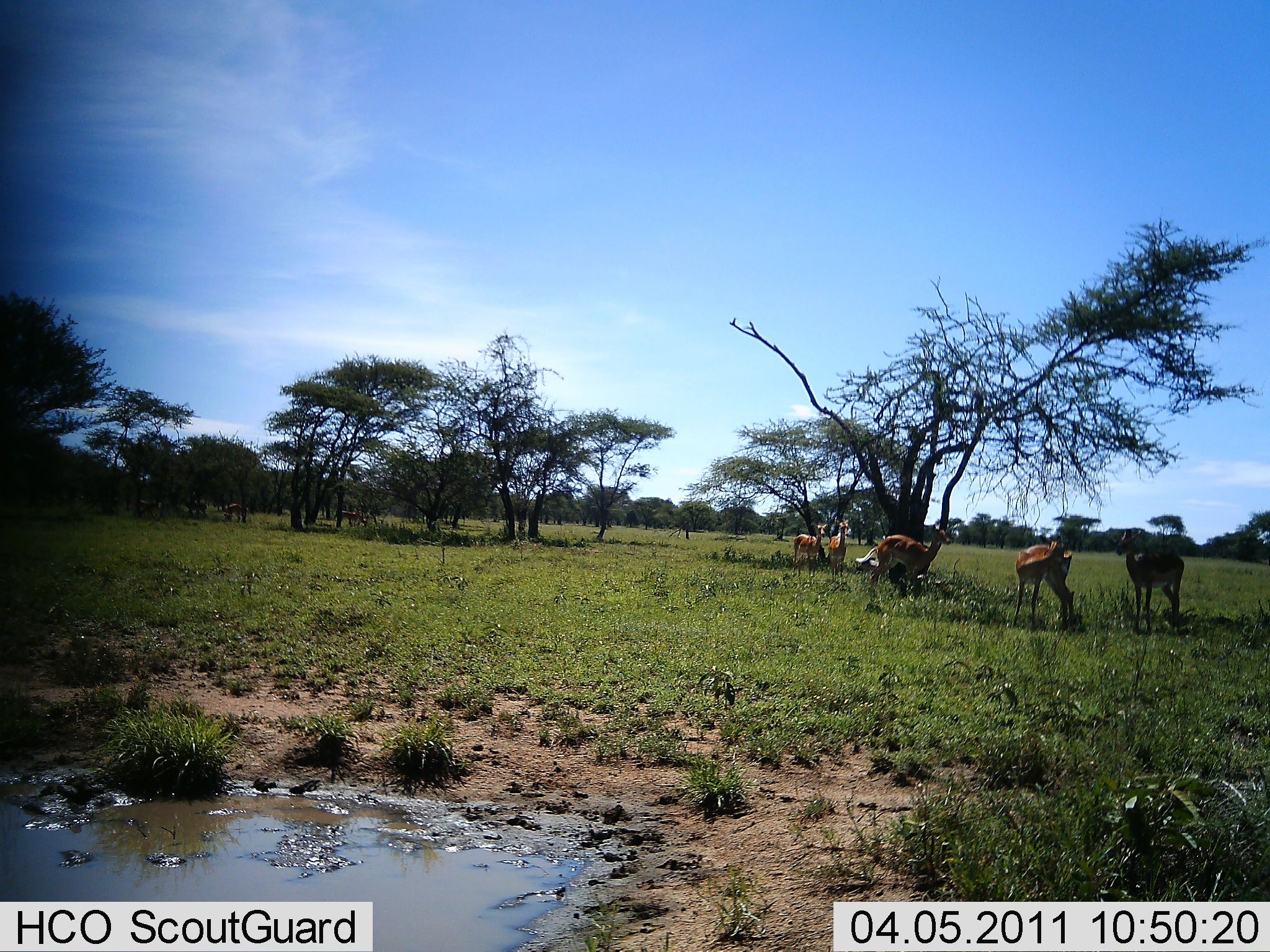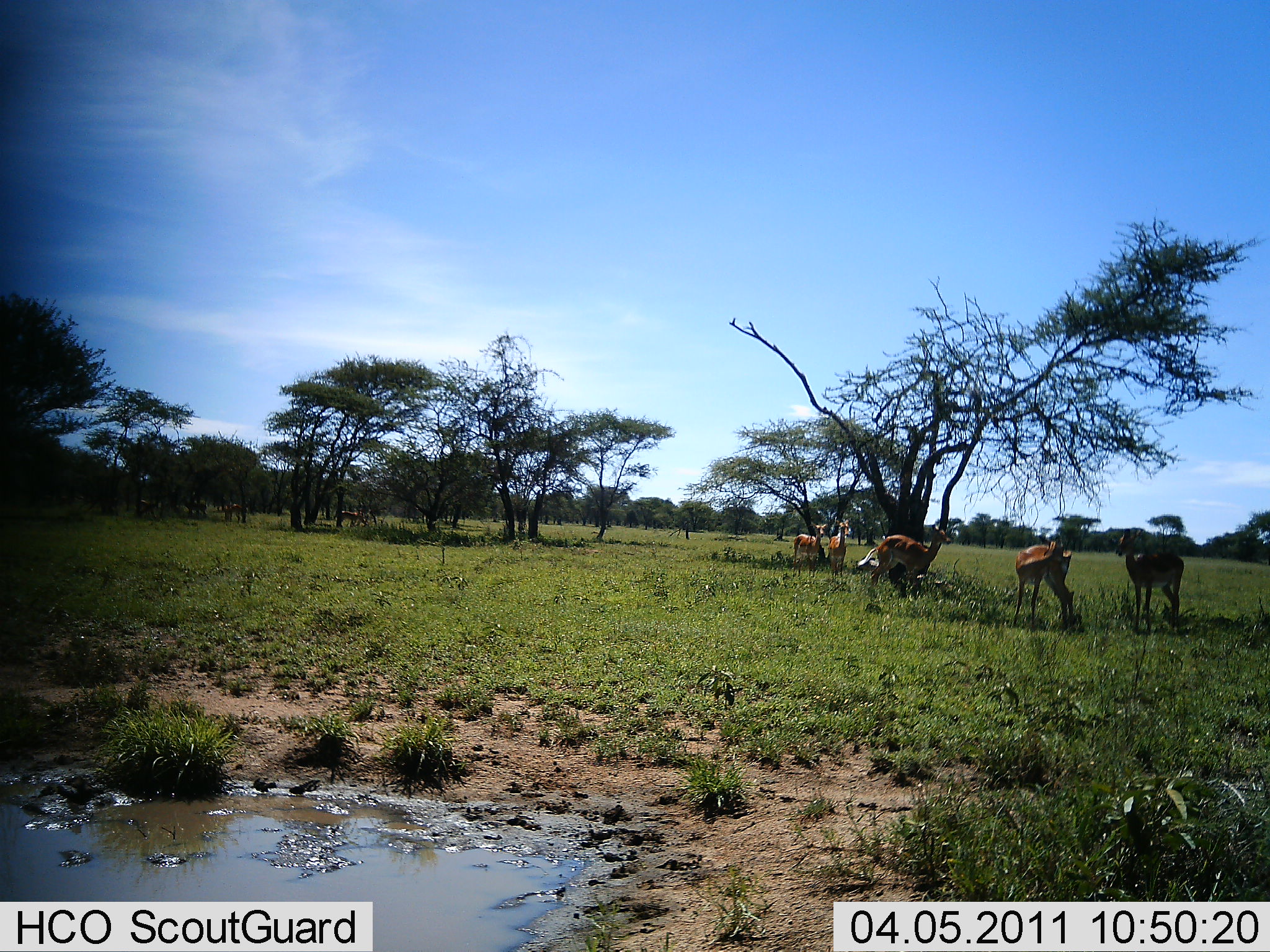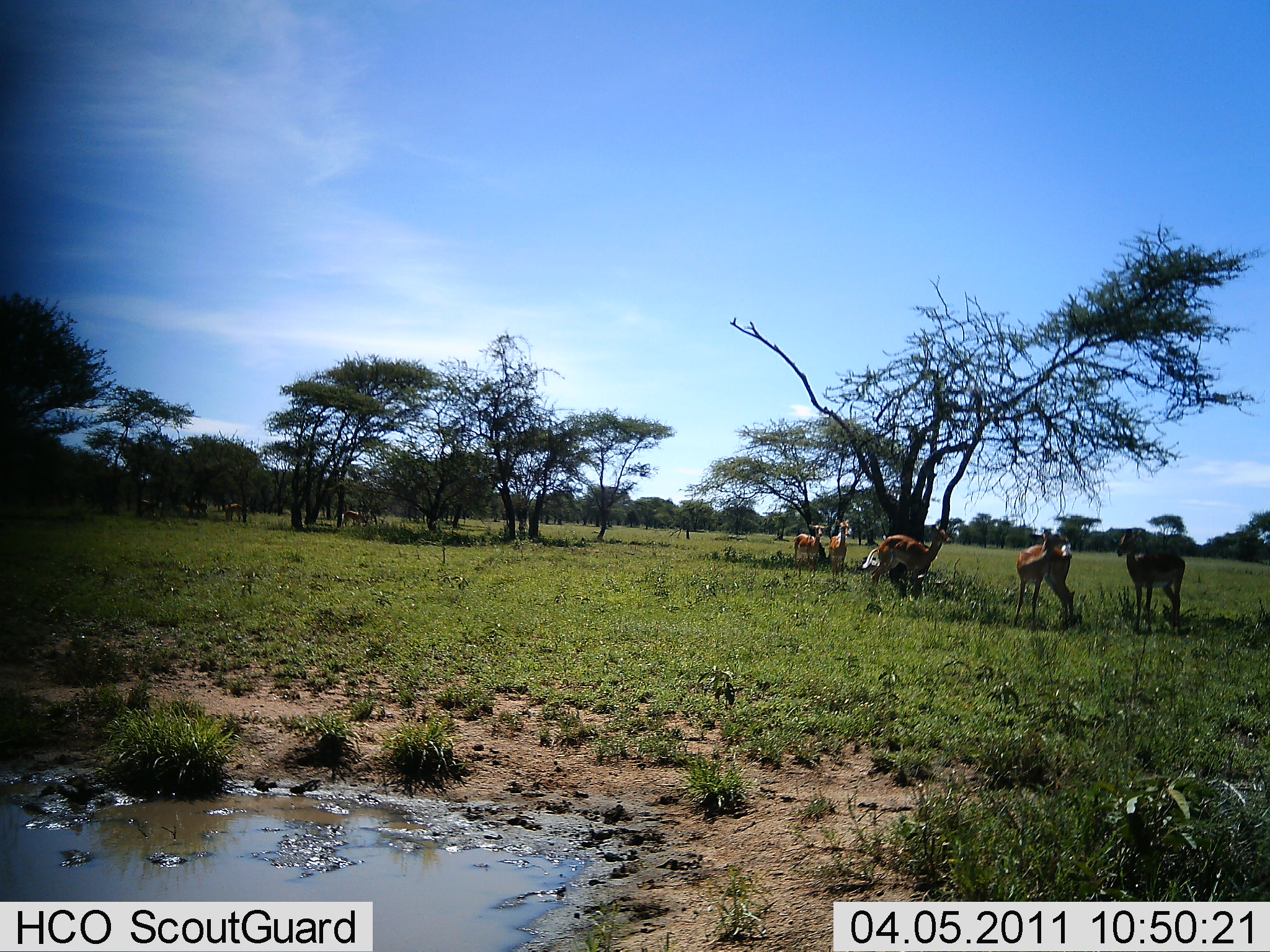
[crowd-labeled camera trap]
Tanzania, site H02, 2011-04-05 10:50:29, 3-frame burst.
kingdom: Animalia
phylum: Chordata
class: Mammalia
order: Artiodactyla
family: Bovidae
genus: Nanger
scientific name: Nanger granti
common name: grant's gazelle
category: gazellegrants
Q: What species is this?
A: Gazellegrants (grant's gazelle) (Nanger granti).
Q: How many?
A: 5.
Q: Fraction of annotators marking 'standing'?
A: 100%.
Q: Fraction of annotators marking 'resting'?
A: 0%.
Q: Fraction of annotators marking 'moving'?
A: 0%.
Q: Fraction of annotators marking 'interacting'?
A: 0%.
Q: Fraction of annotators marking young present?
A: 0%.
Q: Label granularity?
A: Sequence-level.